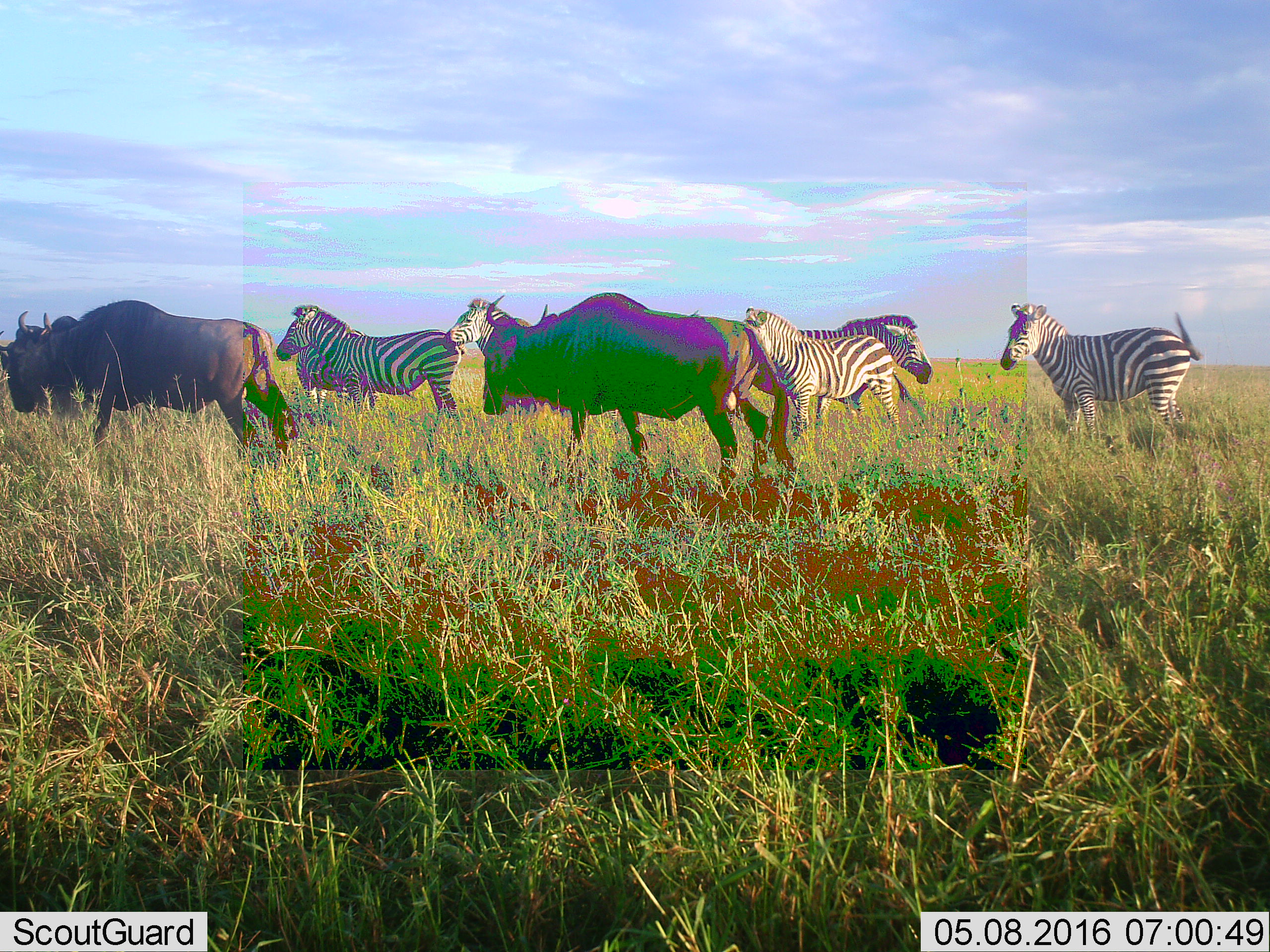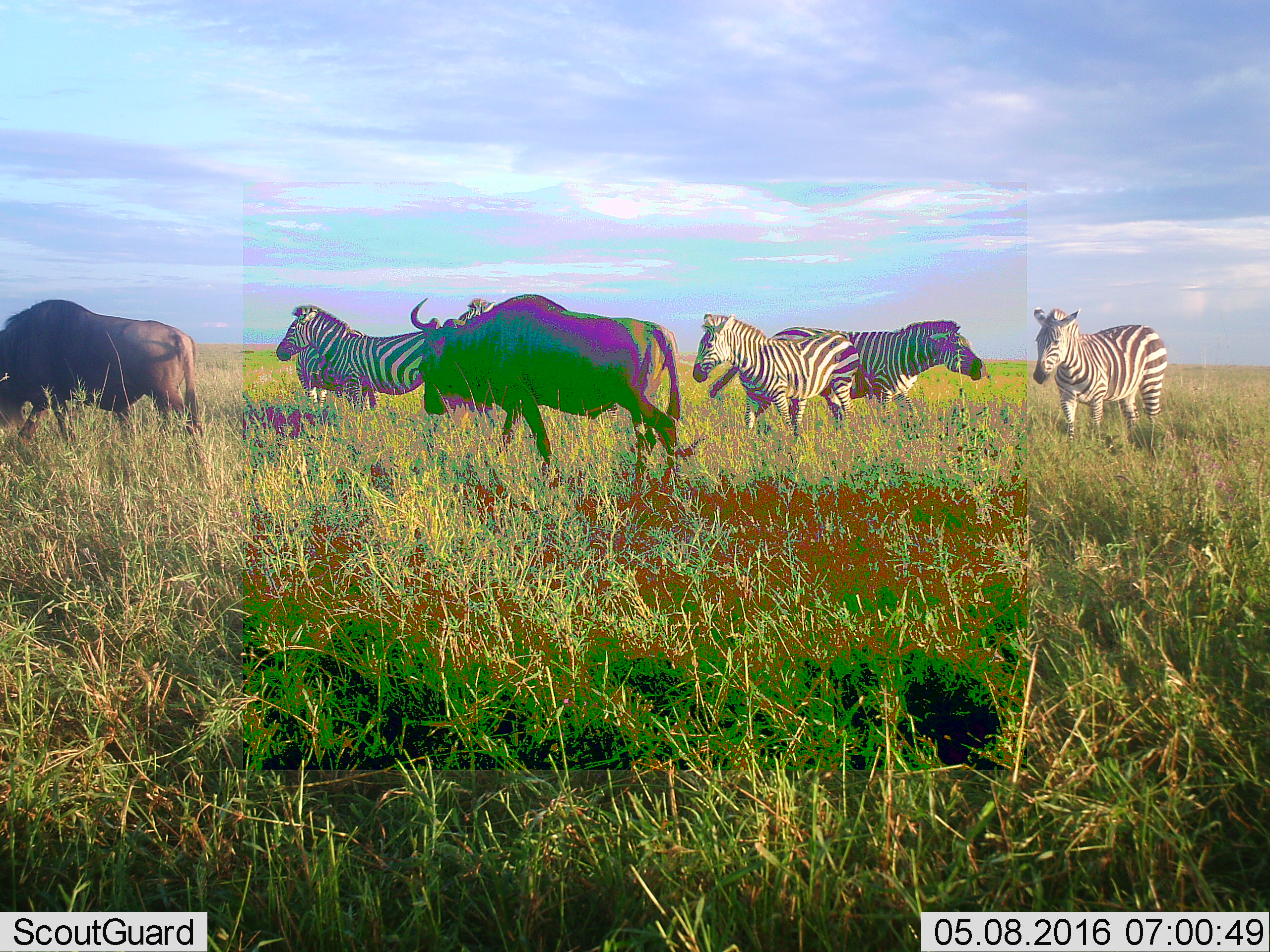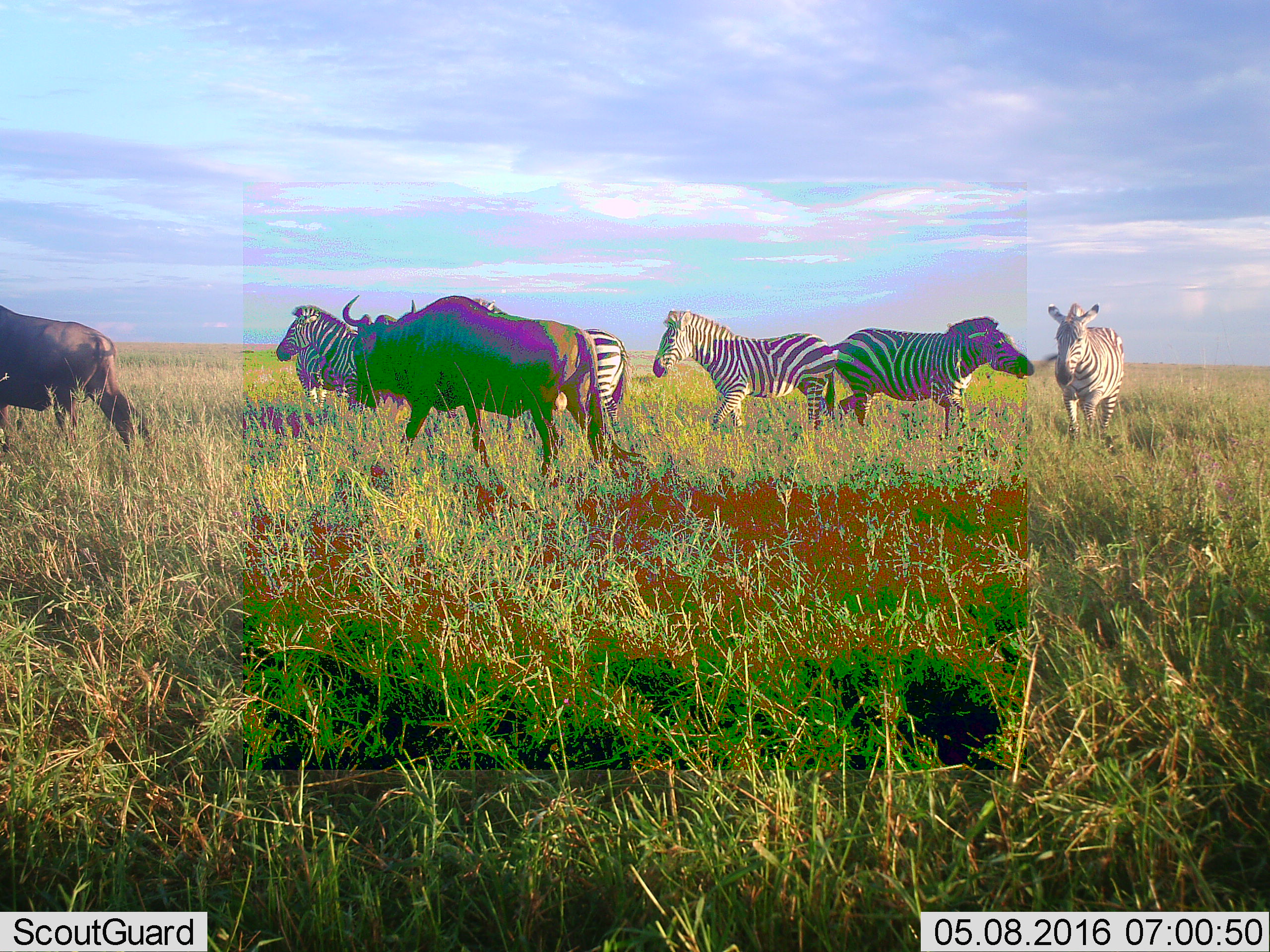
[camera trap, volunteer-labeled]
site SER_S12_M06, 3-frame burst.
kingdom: Animalia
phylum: Chordata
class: Mammalia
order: Artiodactyla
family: Bovidae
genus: Connochaetes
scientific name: Connochaetes taurinus taurinus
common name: blue wildebeest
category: wildebeestblue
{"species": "wildebeestblue (blue wildebeest) (Connochaetes taurinus taurinus)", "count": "3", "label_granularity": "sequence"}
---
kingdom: Animalia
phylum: Chordata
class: Mammalia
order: Perissodactyla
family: Equidae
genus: Equus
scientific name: Equus quagga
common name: plains zebra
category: zebraplains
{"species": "zebraplains (plains zebra) (Equus quagga)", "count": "6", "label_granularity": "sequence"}